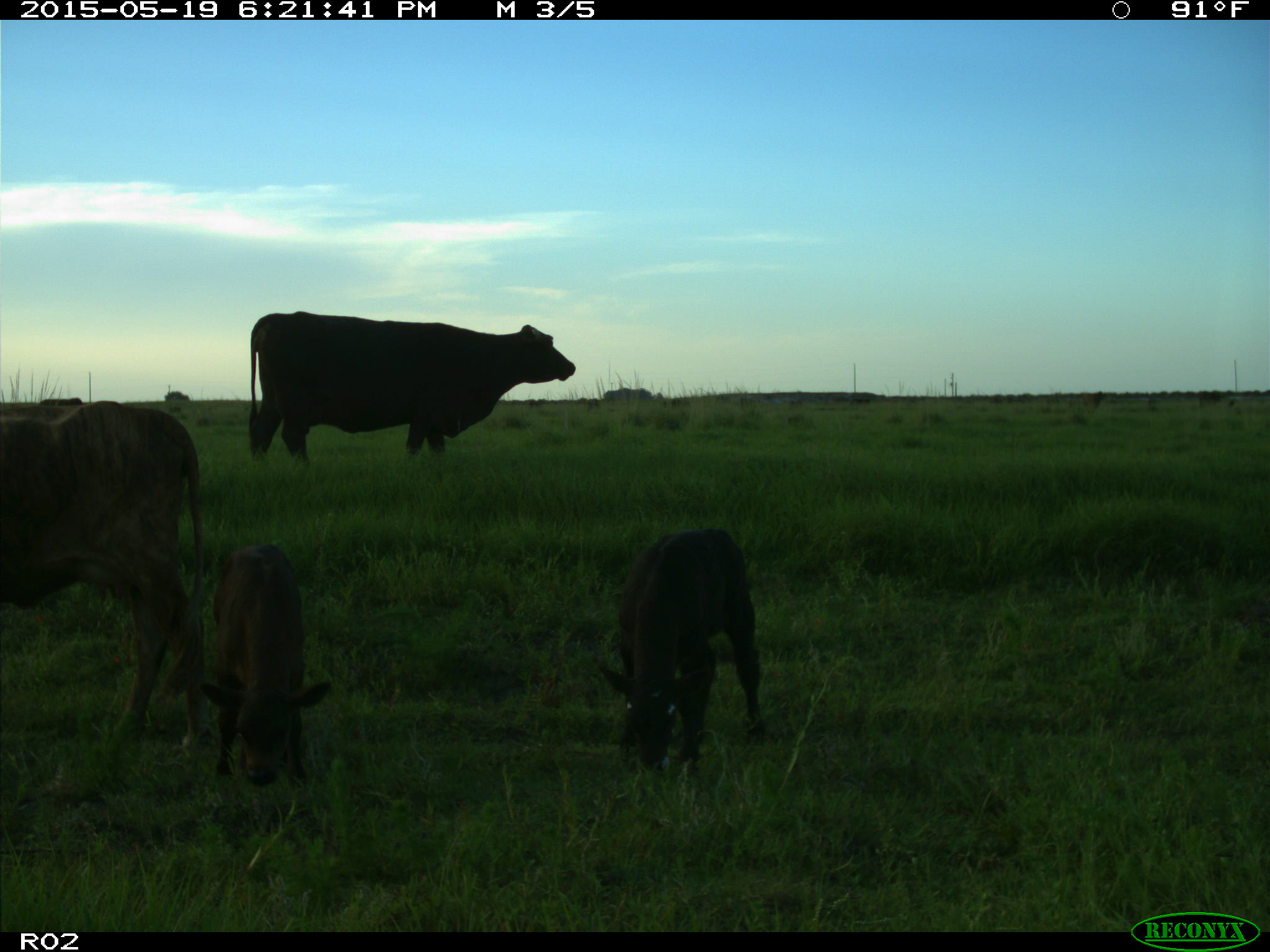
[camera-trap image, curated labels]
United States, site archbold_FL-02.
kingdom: Animalia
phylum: Chordata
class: Mammalia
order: Artiodactyla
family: Bovidae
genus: Bos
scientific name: Bos taurus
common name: domestic cow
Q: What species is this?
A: Bos taurus (domestic cow).